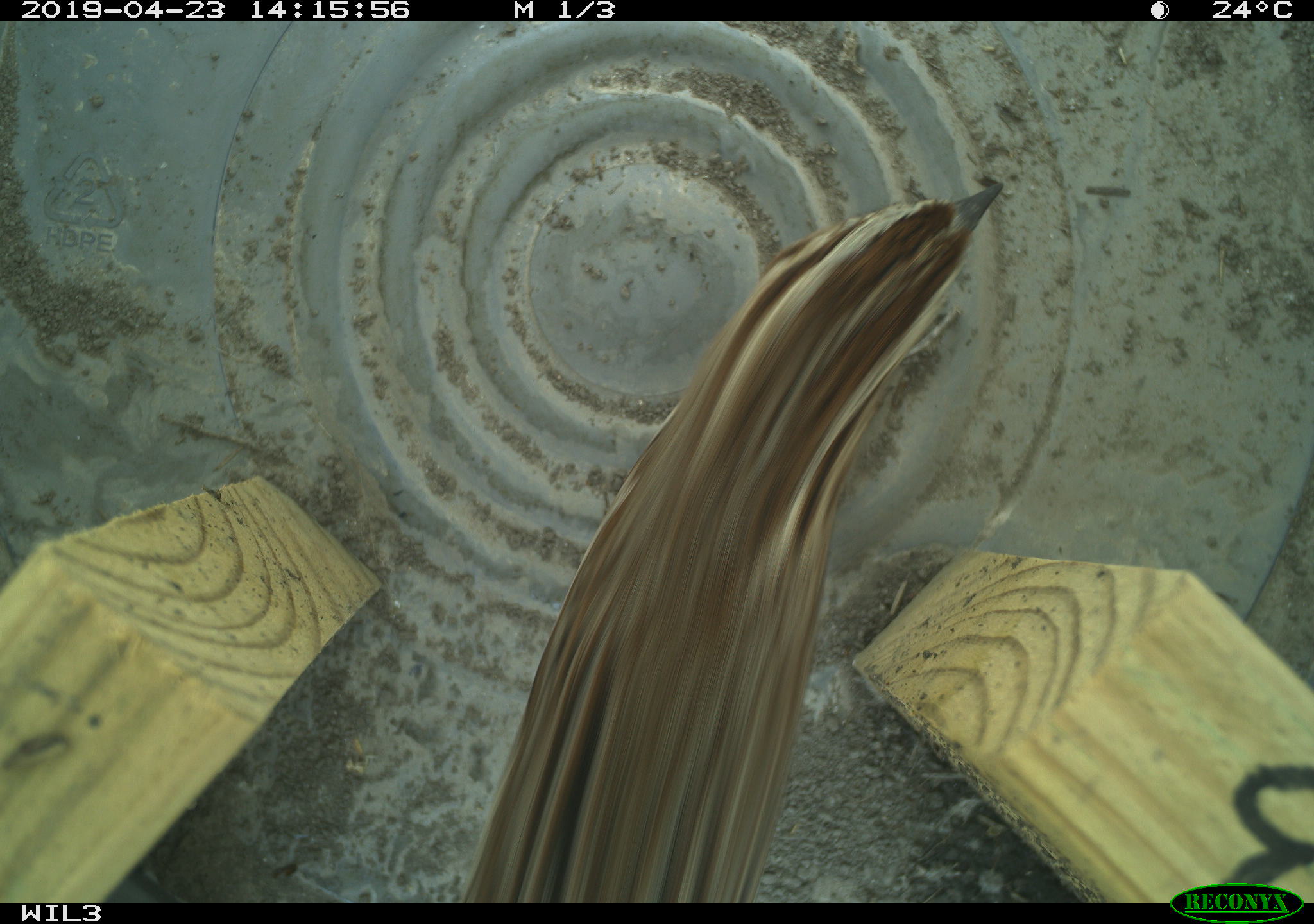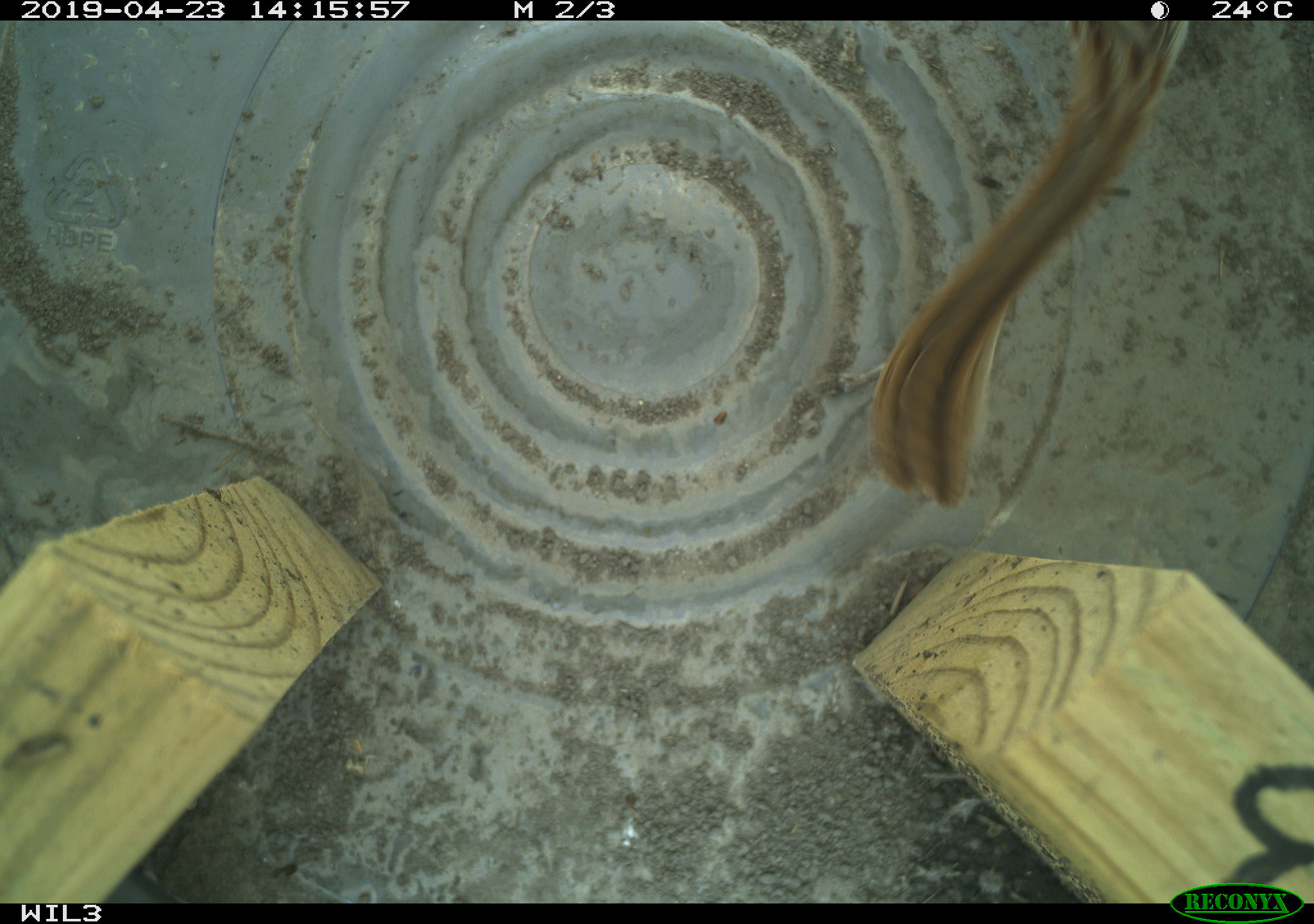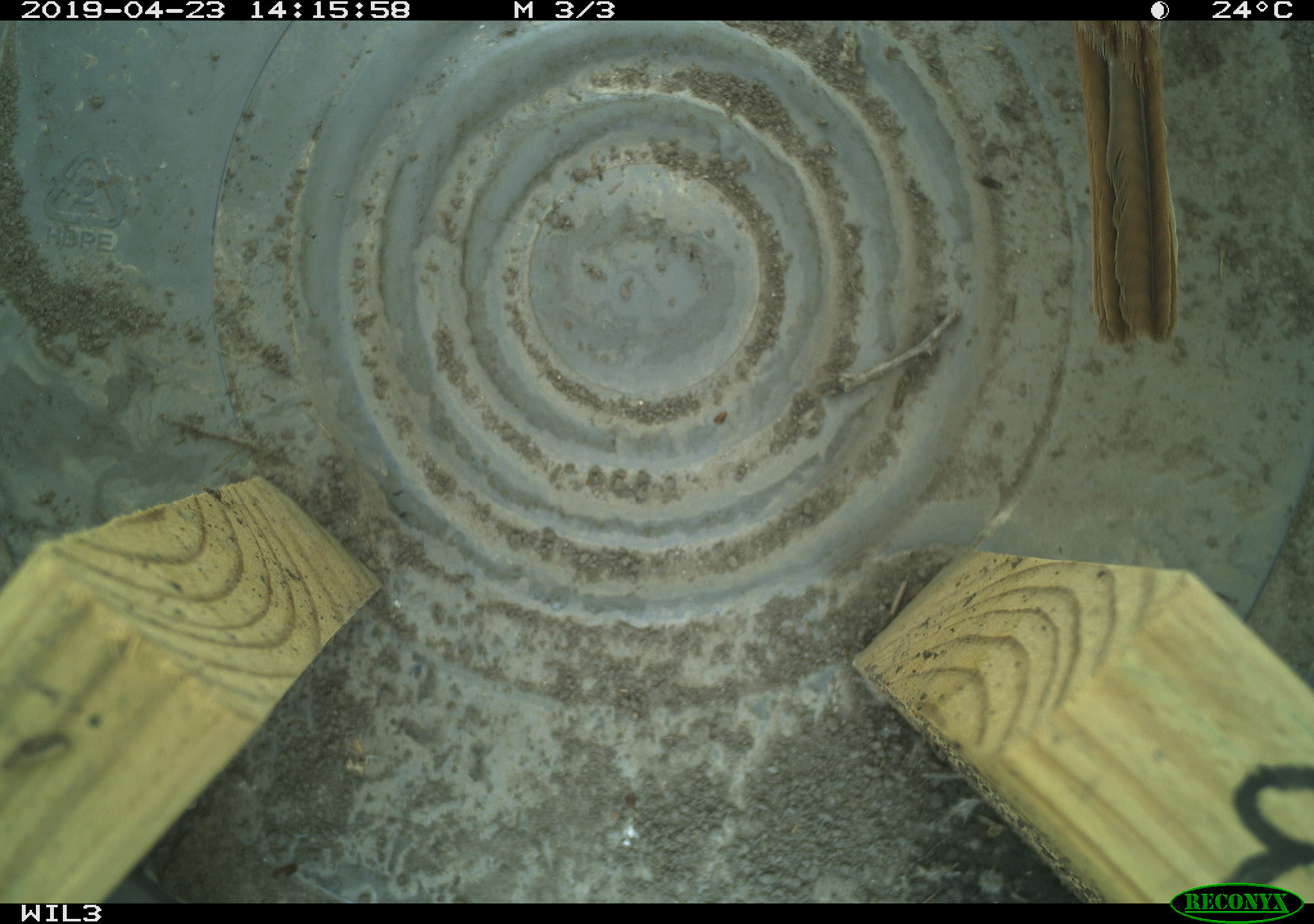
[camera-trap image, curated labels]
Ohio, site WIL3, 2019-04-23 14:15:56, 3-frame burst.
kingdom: Animalia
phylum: Chordata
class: Aves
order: Passeriformes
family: Passerellidae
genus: Melospiza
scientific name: Melospiza melodia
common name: song sparrow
Song sparrow (Melospiza melodia).